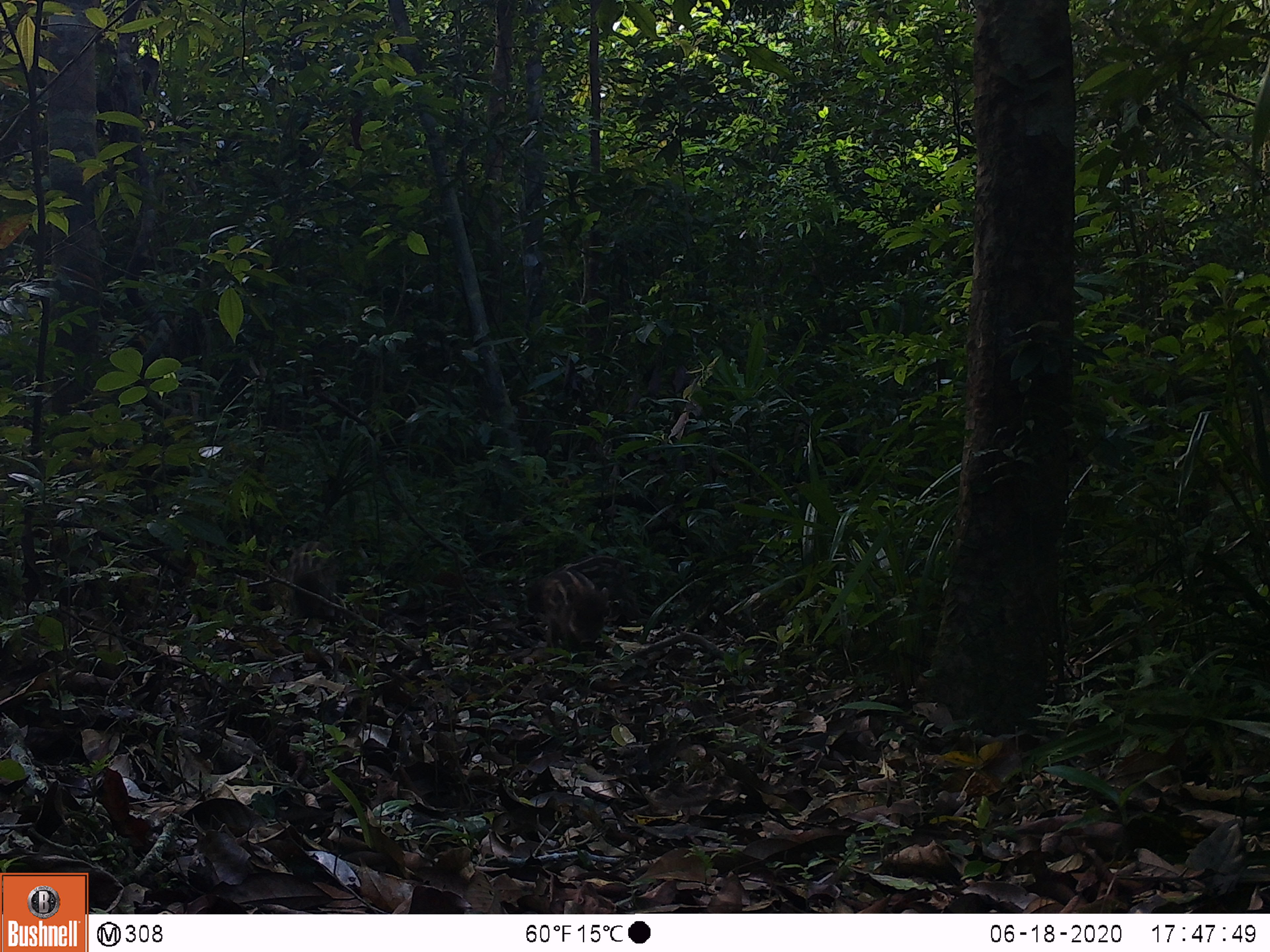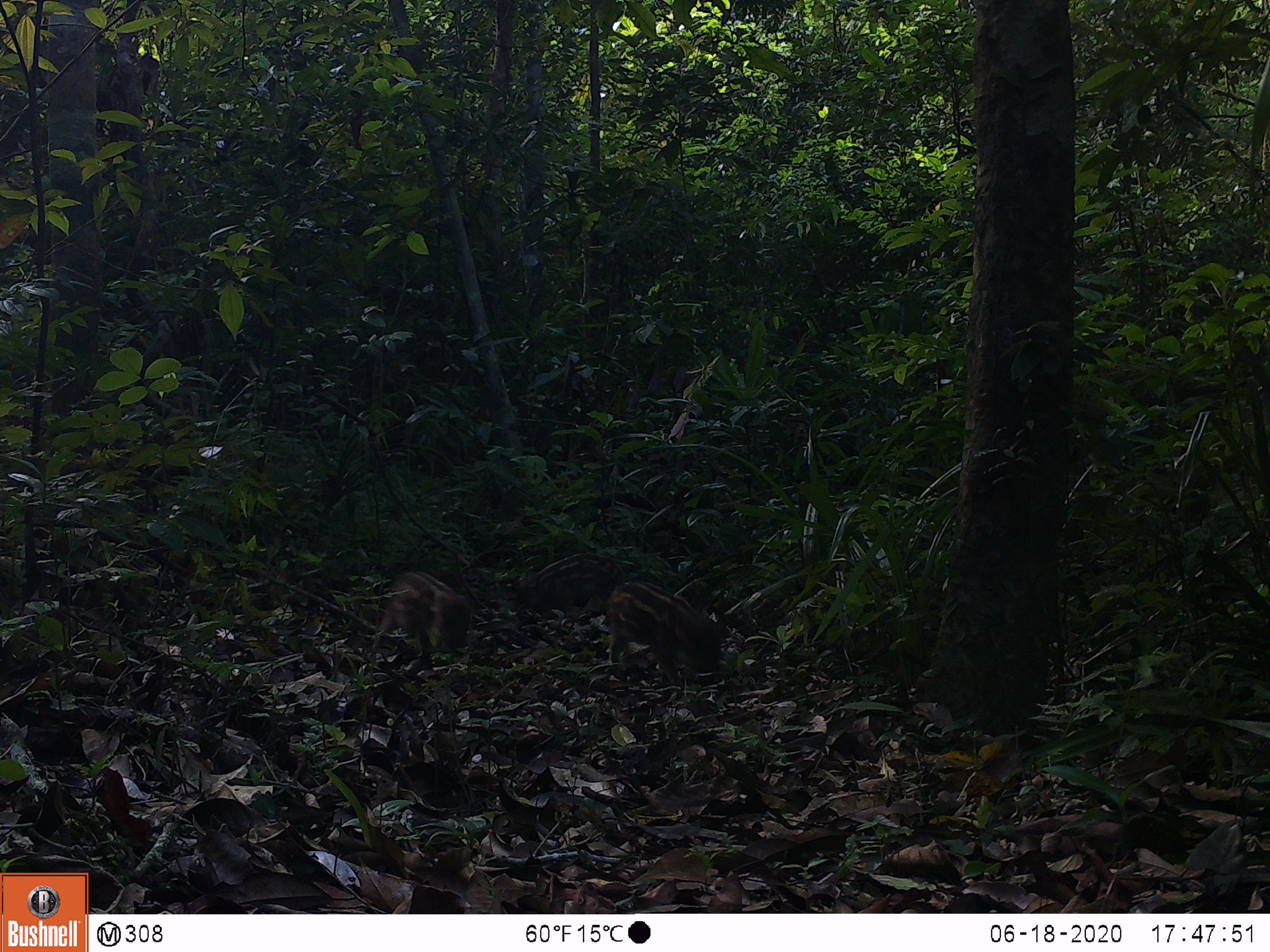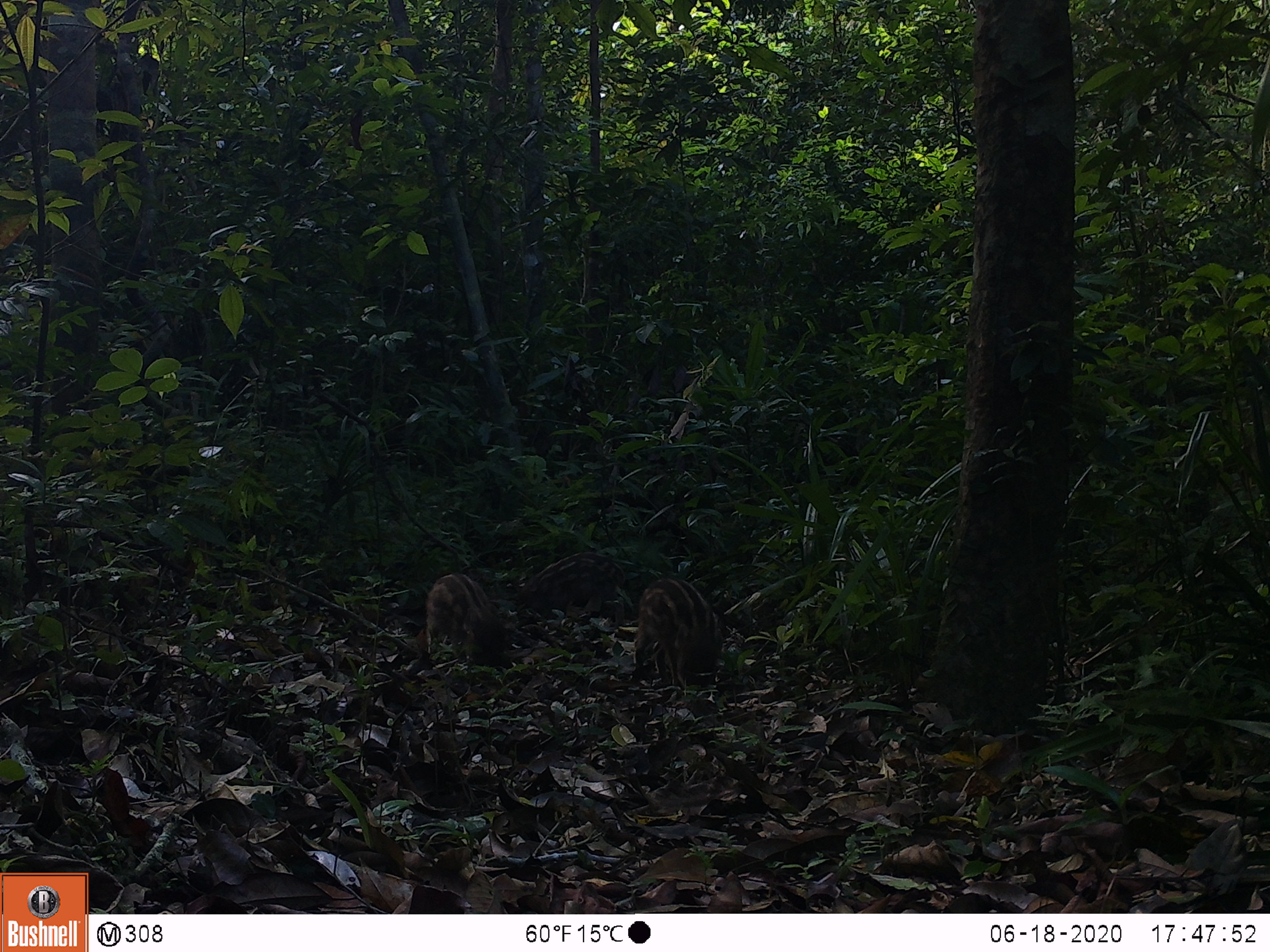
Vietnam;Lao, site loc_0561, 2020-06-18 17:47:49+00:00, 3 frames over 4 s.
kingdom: Animalia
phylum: Chordata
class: Mammalia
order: Artiodactyla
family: Suidae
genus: Sus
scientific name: Sus scrofa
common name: eurasian wild pig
Eurasian wild pig (Sus scrofa). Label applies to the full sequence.